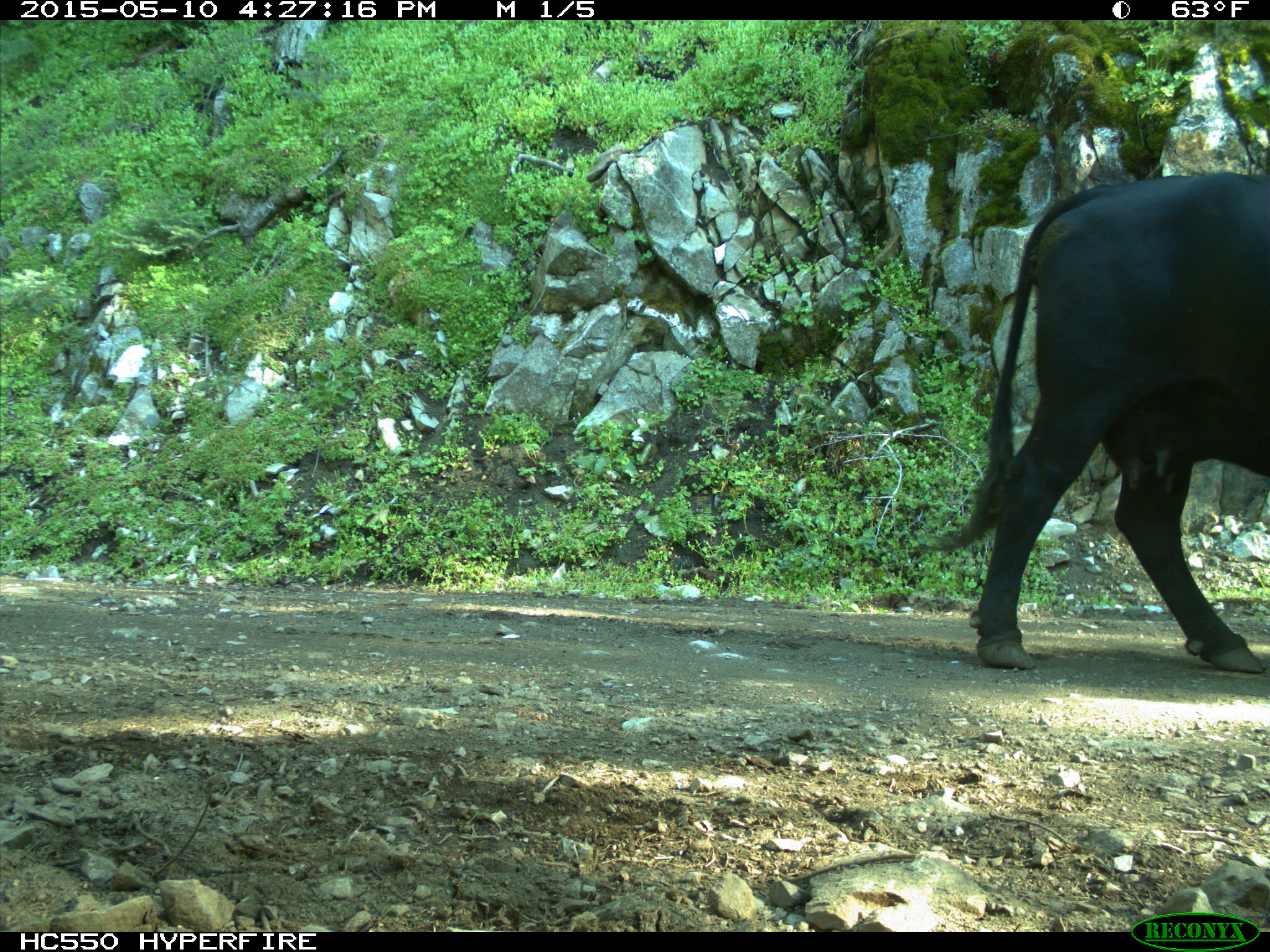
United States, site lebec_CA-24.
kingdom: Animalia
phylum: Chordata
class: Mammalia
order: Artiodactyla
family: Bovidae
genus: Bos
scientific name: Bos taurus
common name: domestic cow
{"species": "Bos taurus (domestic cow)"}